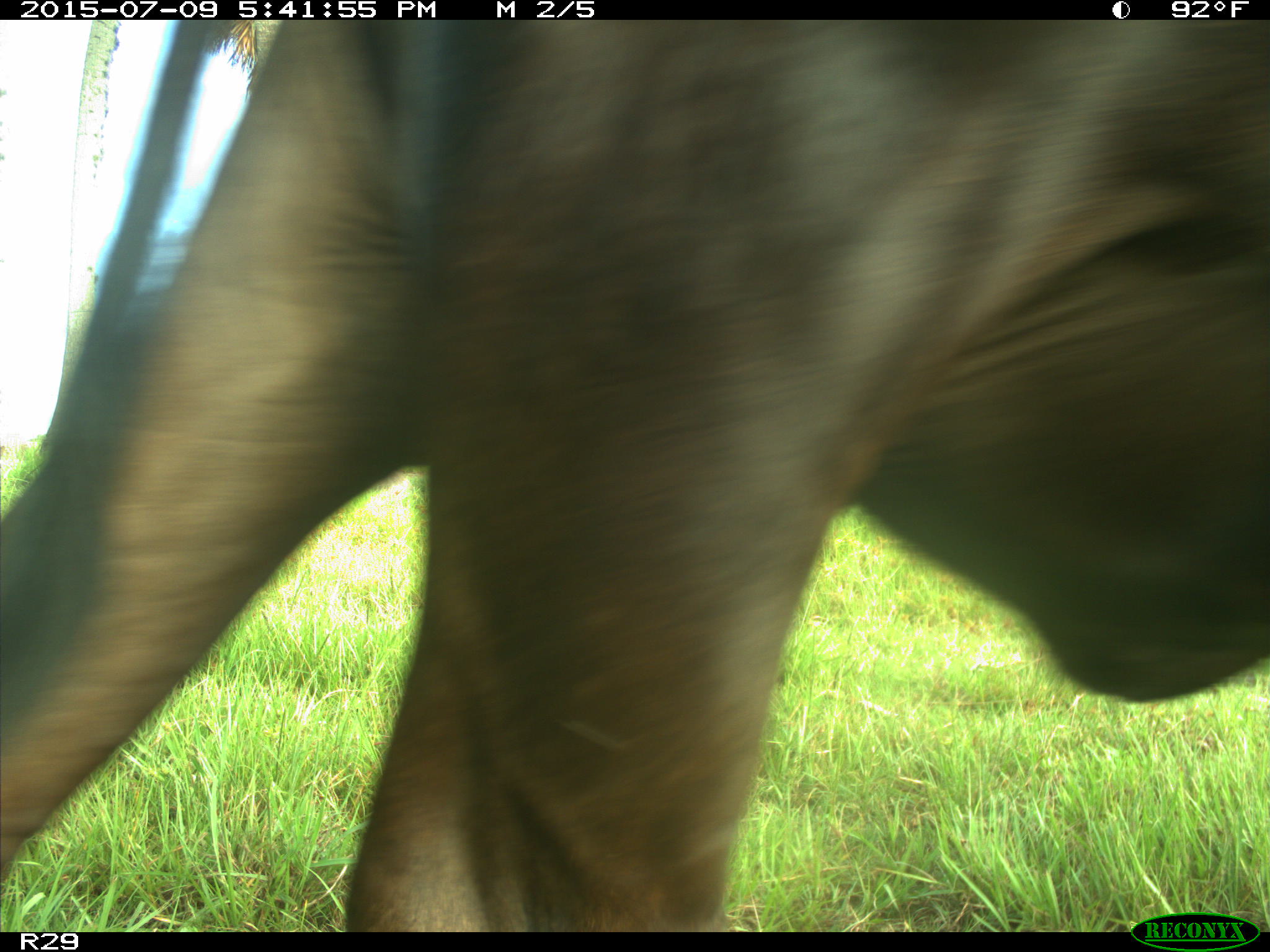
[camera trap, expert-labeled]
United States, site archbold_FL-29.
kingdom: Animalia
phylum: Chordata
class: Mammalia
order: Artiodactyla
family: Bovidae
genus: Bos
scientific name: Bos taurus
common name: domestic cow